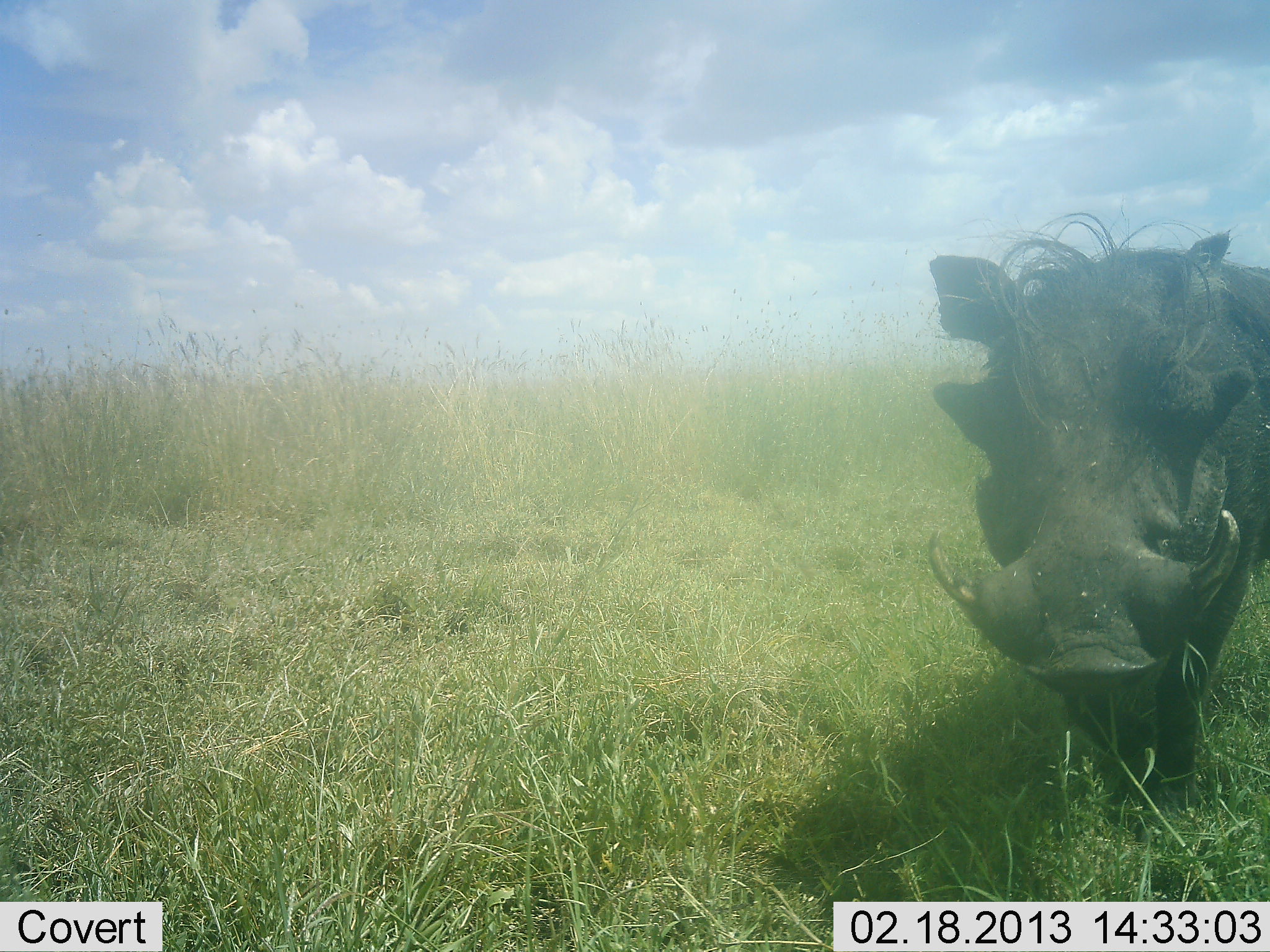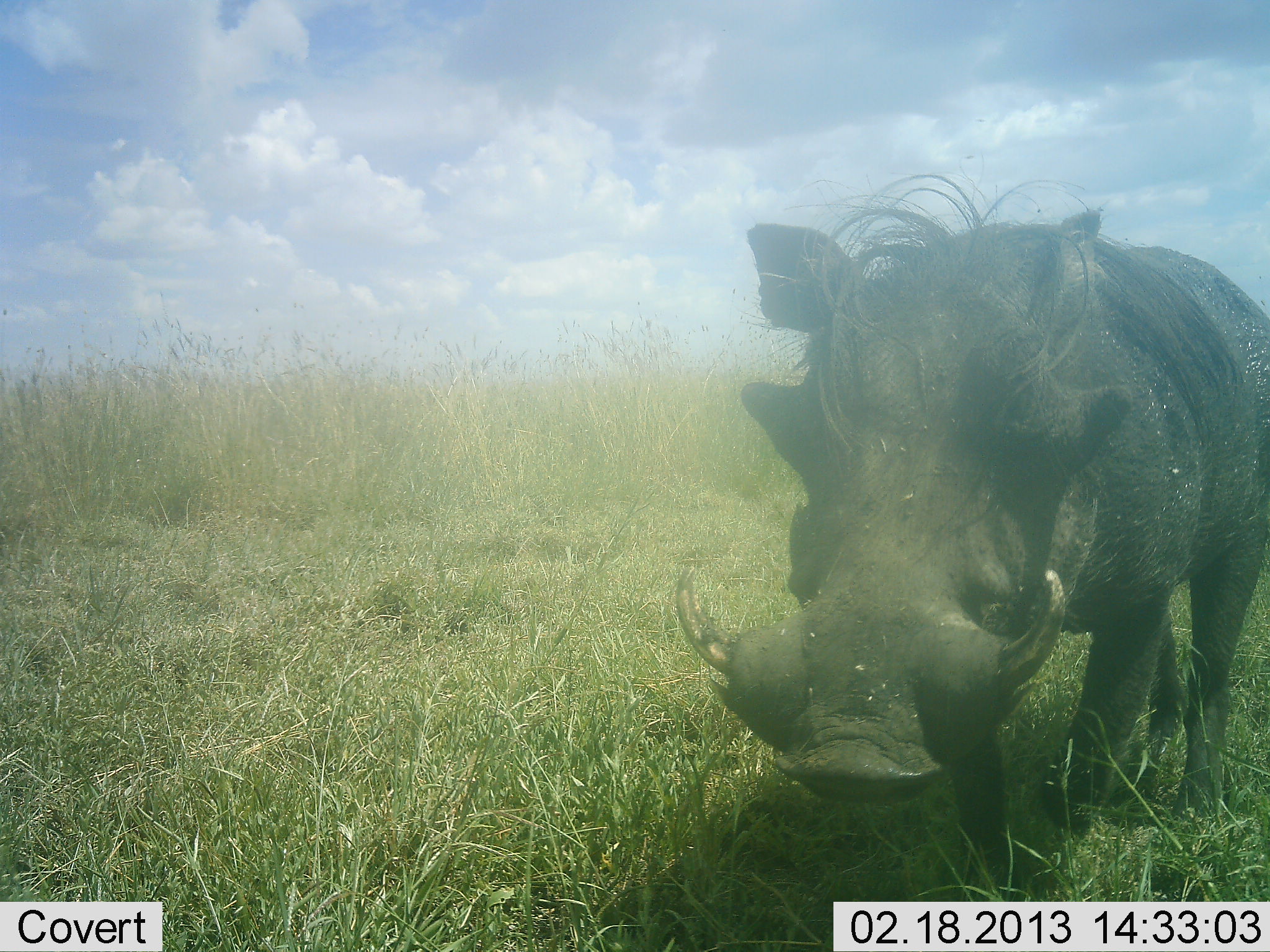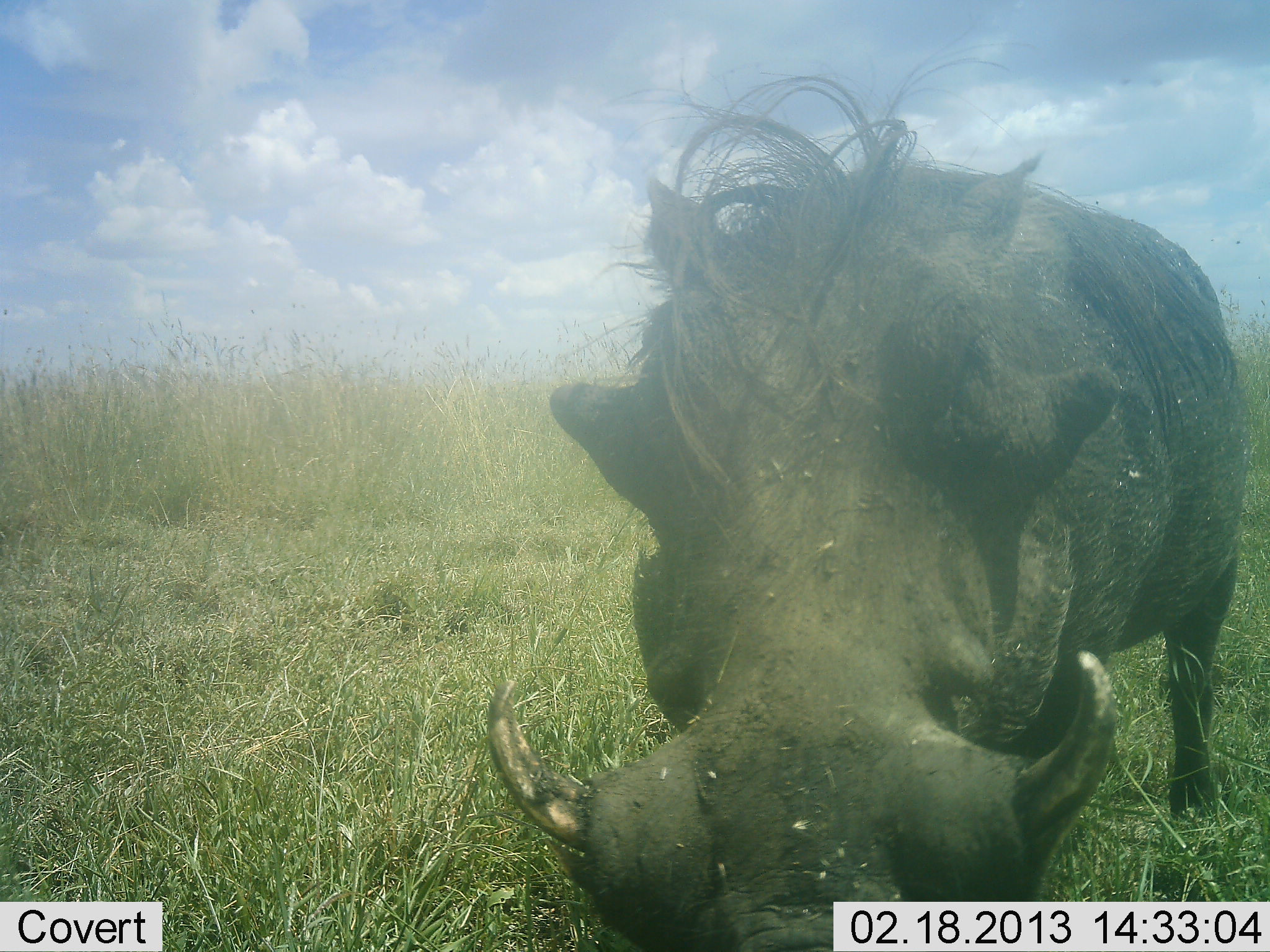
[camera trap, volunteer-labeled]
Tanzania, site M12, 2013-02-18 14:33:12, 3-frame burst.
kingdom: Animalia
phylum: Chordata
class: Mammalia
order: Artiodactyla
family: Suidae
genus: Phacochoerus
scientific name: Phacochoerus africanus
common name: warthog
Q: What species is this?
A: Warthog (Phacochoerus africanus).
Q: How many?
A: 1.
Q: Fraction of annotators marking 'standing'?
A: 13%.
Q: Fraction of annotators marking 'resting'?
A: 0%.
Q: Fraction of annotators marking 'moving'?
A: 78%.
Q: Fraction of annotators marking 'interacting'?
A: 9%.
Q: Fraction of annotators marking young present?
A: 0%.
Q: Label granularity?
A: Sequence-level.